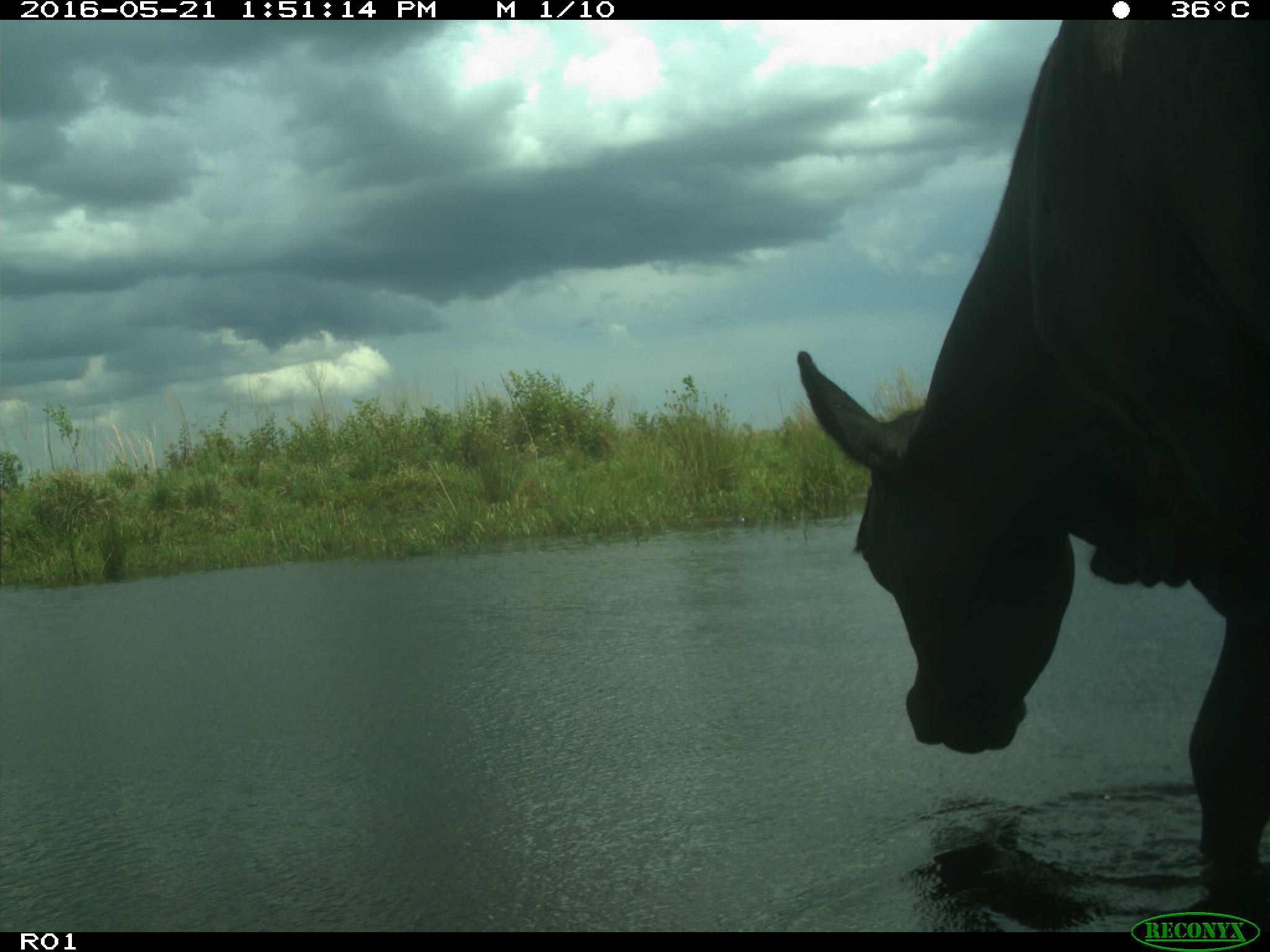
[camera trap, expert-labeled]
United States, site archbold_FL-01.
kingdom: Animalia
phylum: Chordata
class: Mammalia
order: Artiodactyla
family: Bovidae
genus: Bos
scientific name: Bos taurus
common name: domestic cow